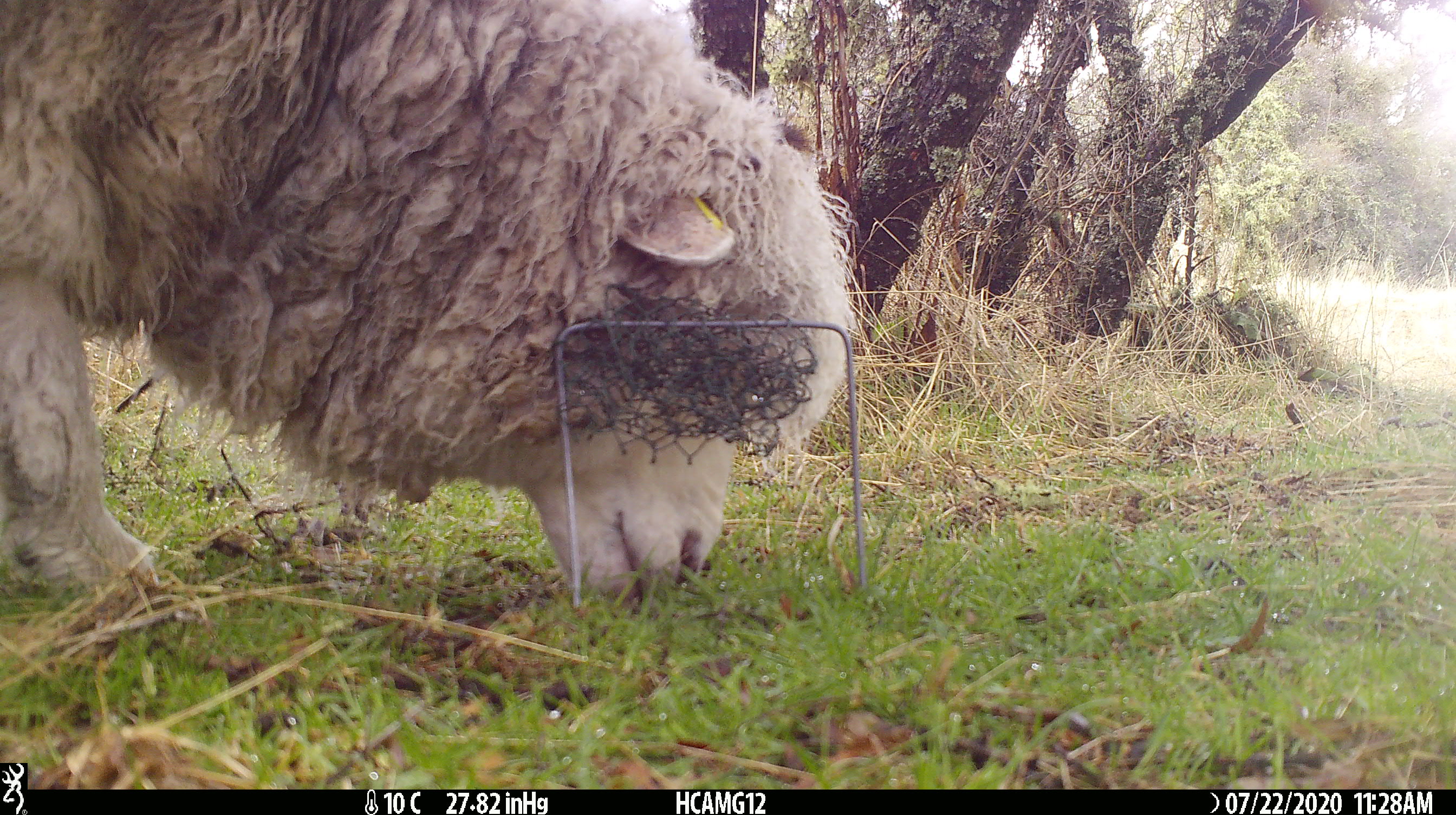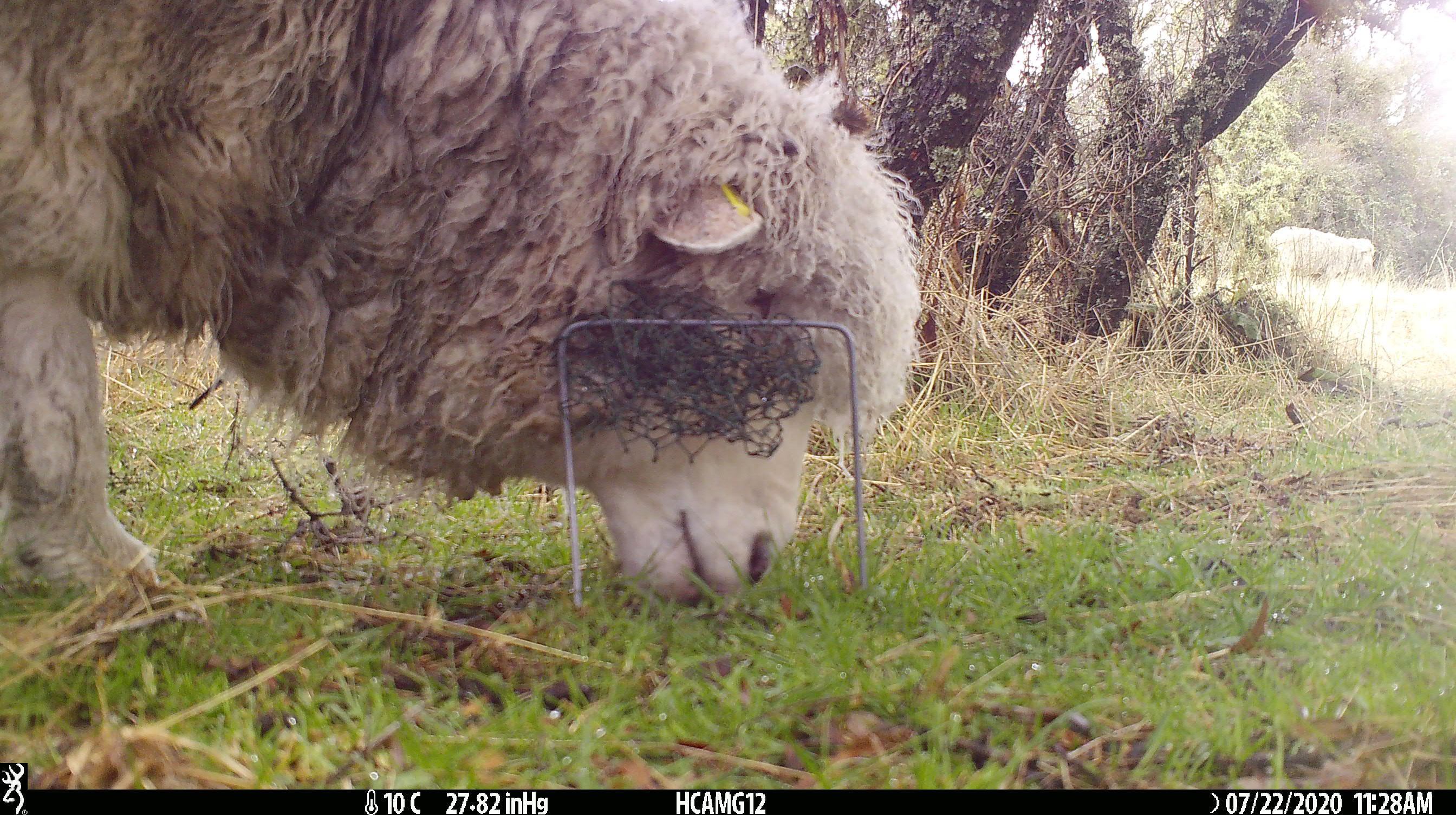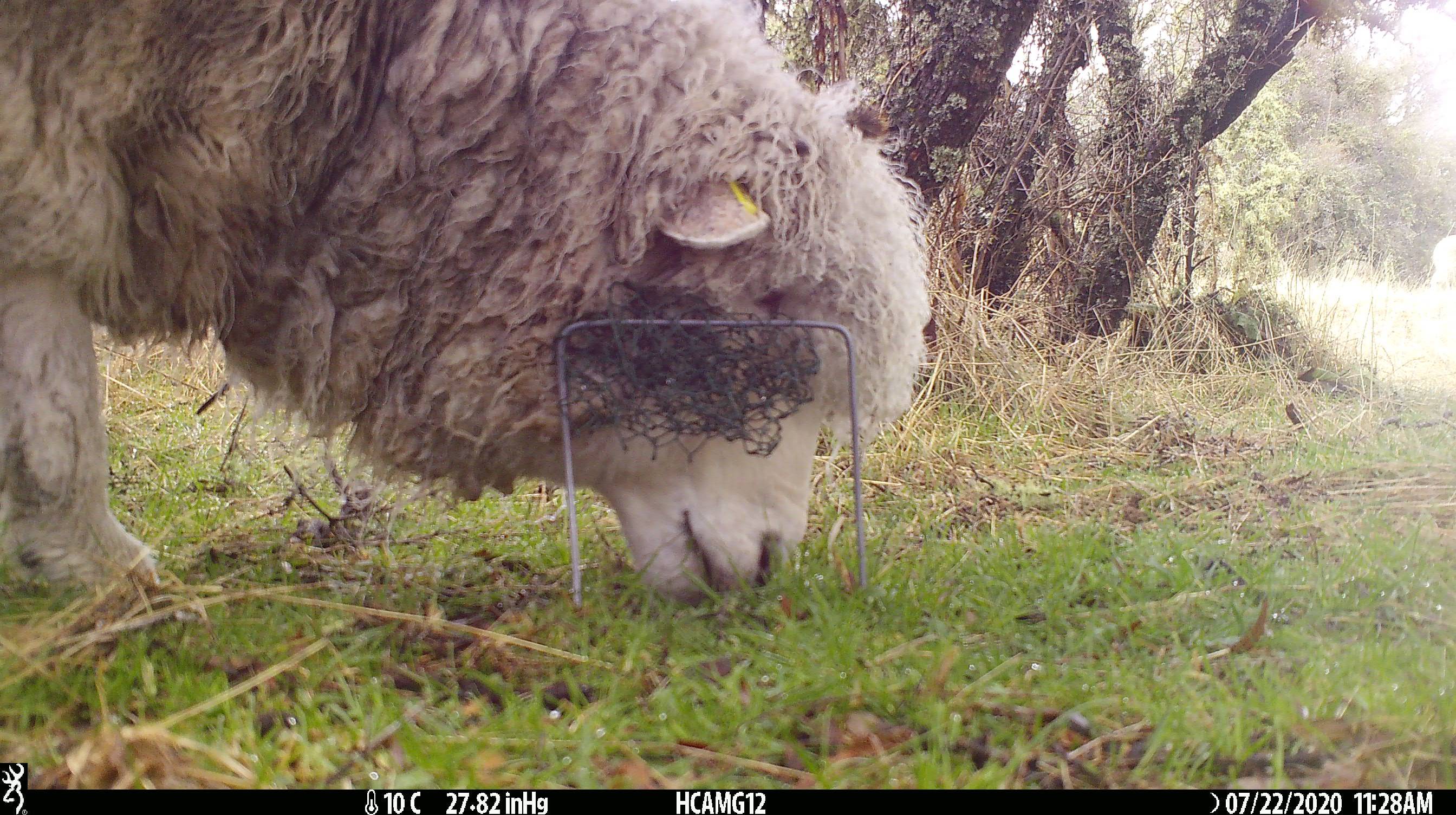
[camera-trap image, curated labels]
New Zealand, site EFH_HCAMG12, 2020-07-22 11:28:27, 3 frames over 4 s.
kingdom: Animalia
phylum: Chordata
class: Mammalia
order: Artiodactyla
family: Bovidae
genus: Ovis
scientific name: Ovis aries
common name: domestic sheep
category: sheep